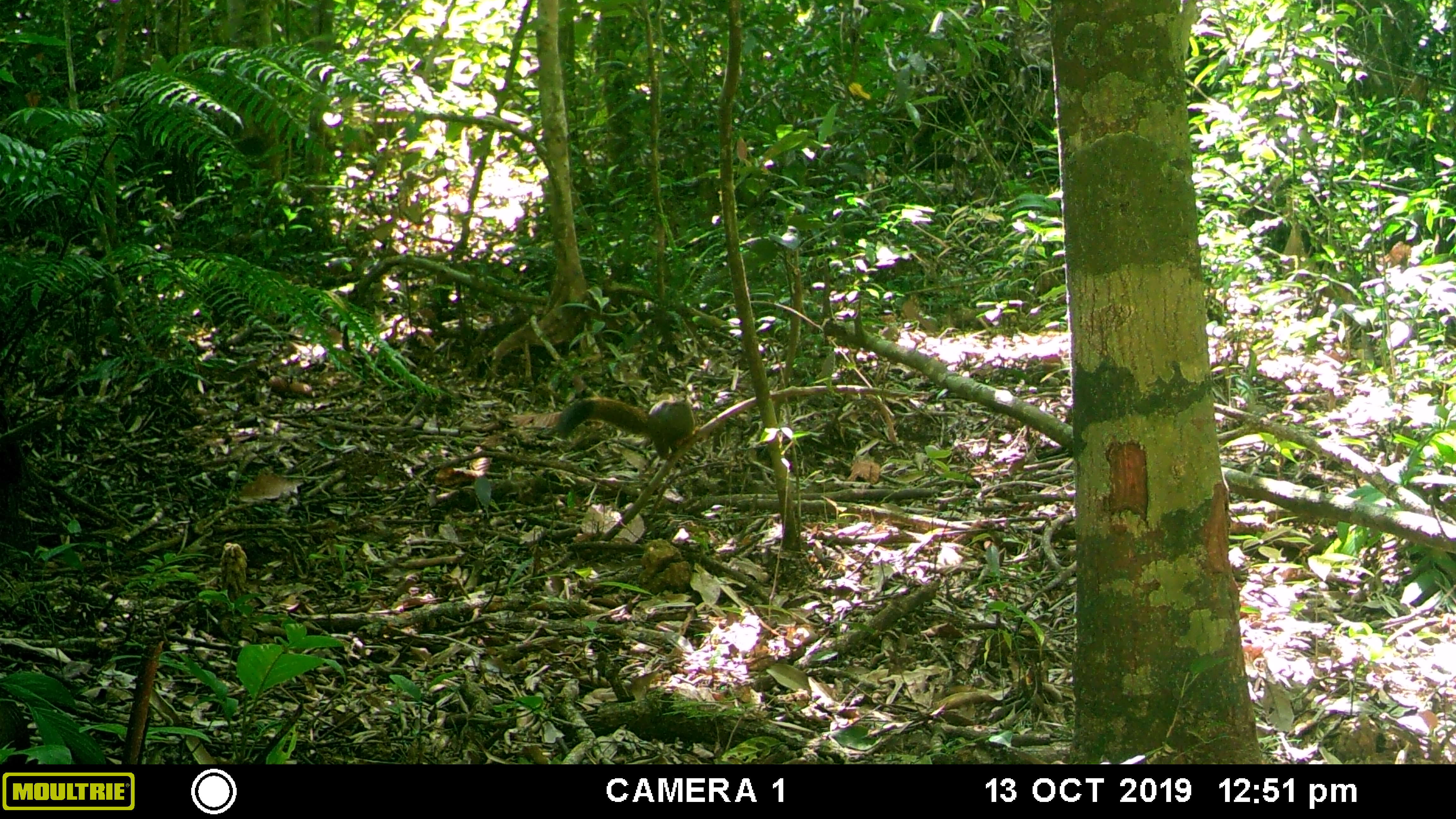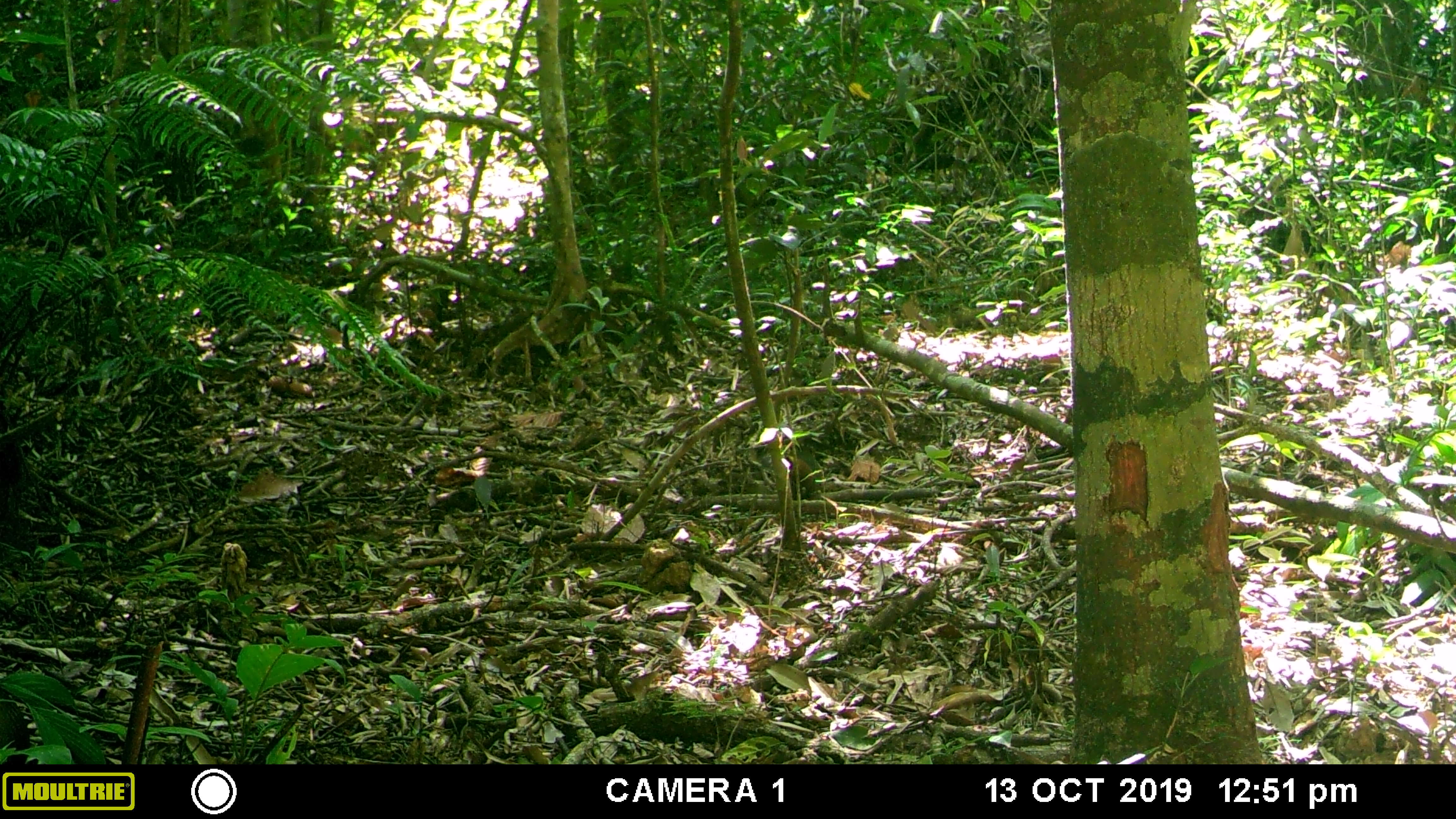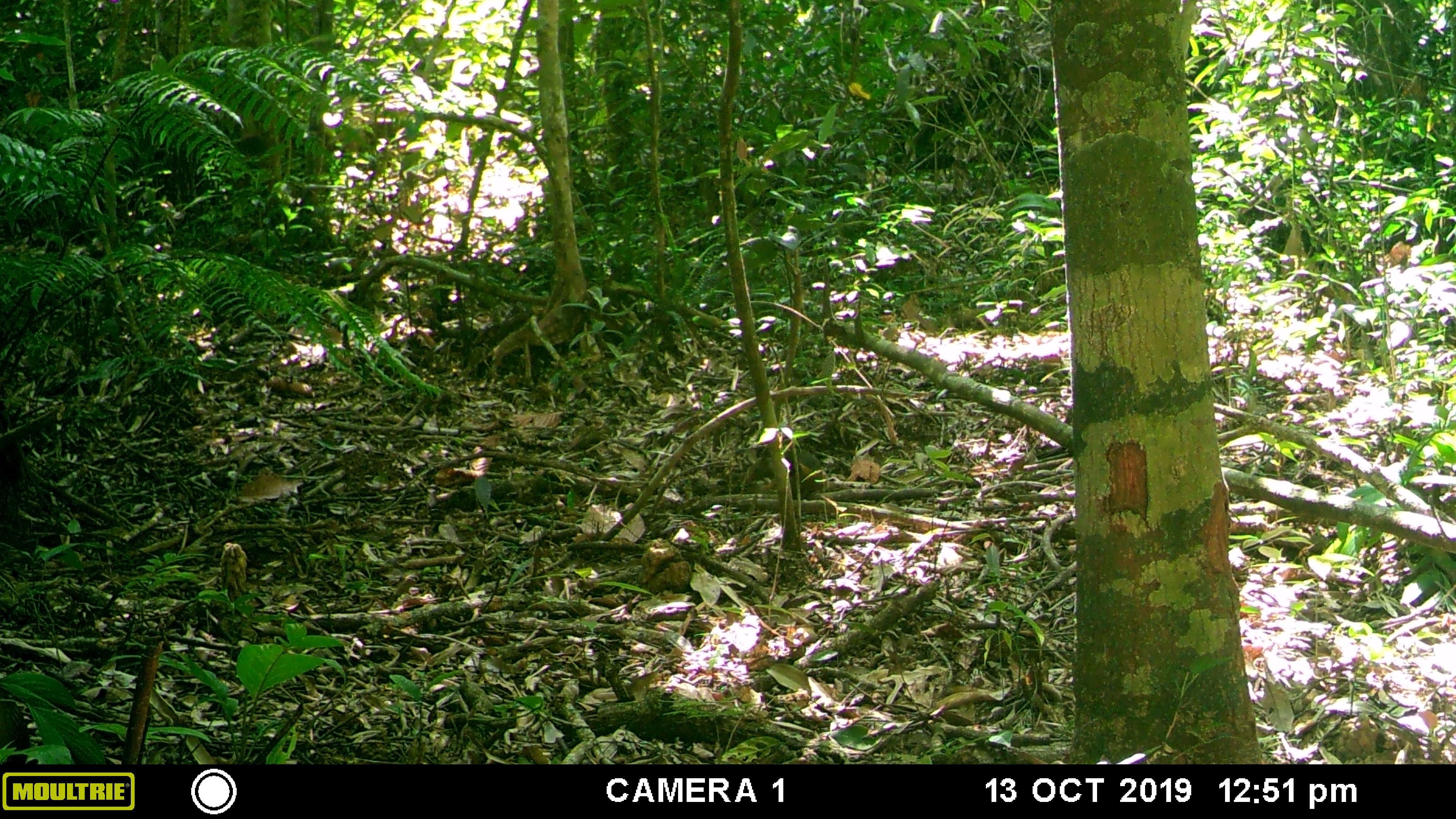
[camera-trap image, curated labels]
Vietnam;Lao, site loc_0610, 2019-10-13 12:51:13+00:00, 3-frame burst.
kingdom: Animalia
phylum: Chordata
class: Mammalia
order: Rodentia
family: Sciuridae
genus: Callosciurus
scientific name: Callosciurus erythraeus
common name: pallas's squirrel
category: pallass squirrel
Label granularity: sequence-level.